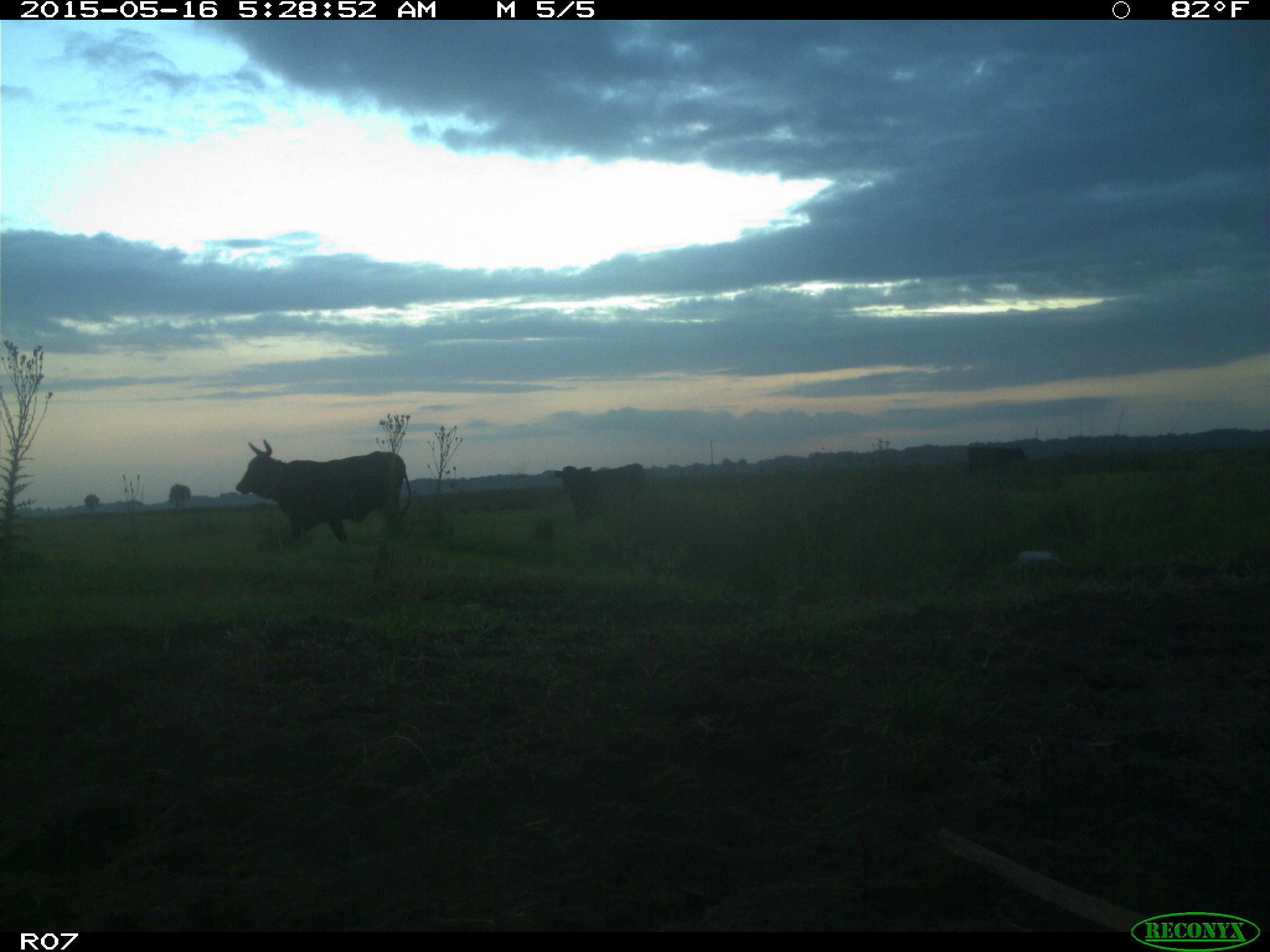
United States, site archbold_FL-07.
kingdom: Animalia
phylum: Chordata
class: Mammalia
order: Artiodactyla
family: Bovidae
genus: Bos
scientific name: Bos taurus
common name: domestic cow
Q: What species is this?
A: Bos taurus (domestic cow).